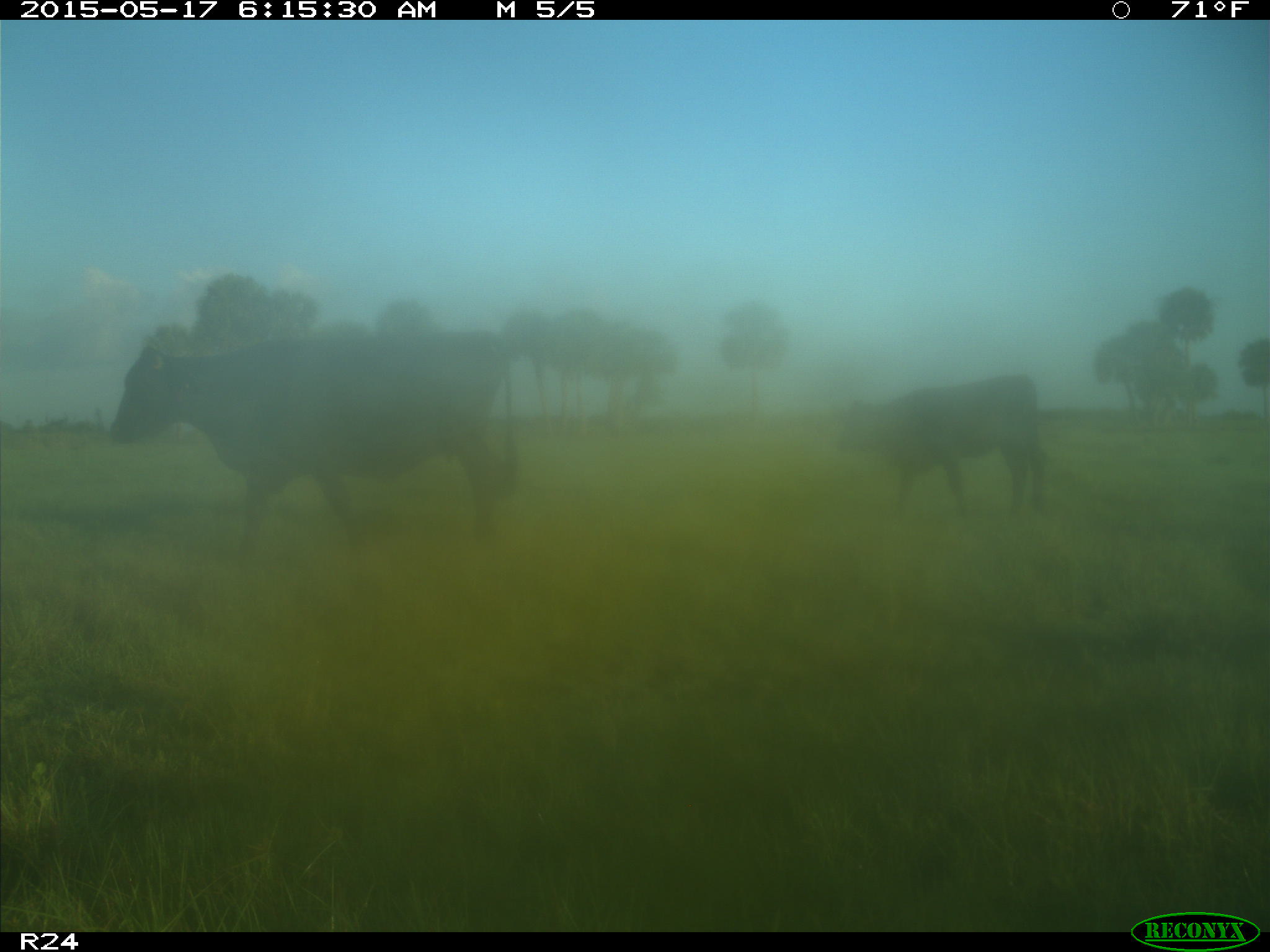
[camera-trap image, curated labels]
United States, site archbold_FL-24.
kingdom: Animalia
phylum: Chordata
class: Mammalia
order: Artiodactyla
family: Bovidae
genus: Bos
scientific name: Bos taurus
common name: domestic cow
Bos taurus (domestic cow).